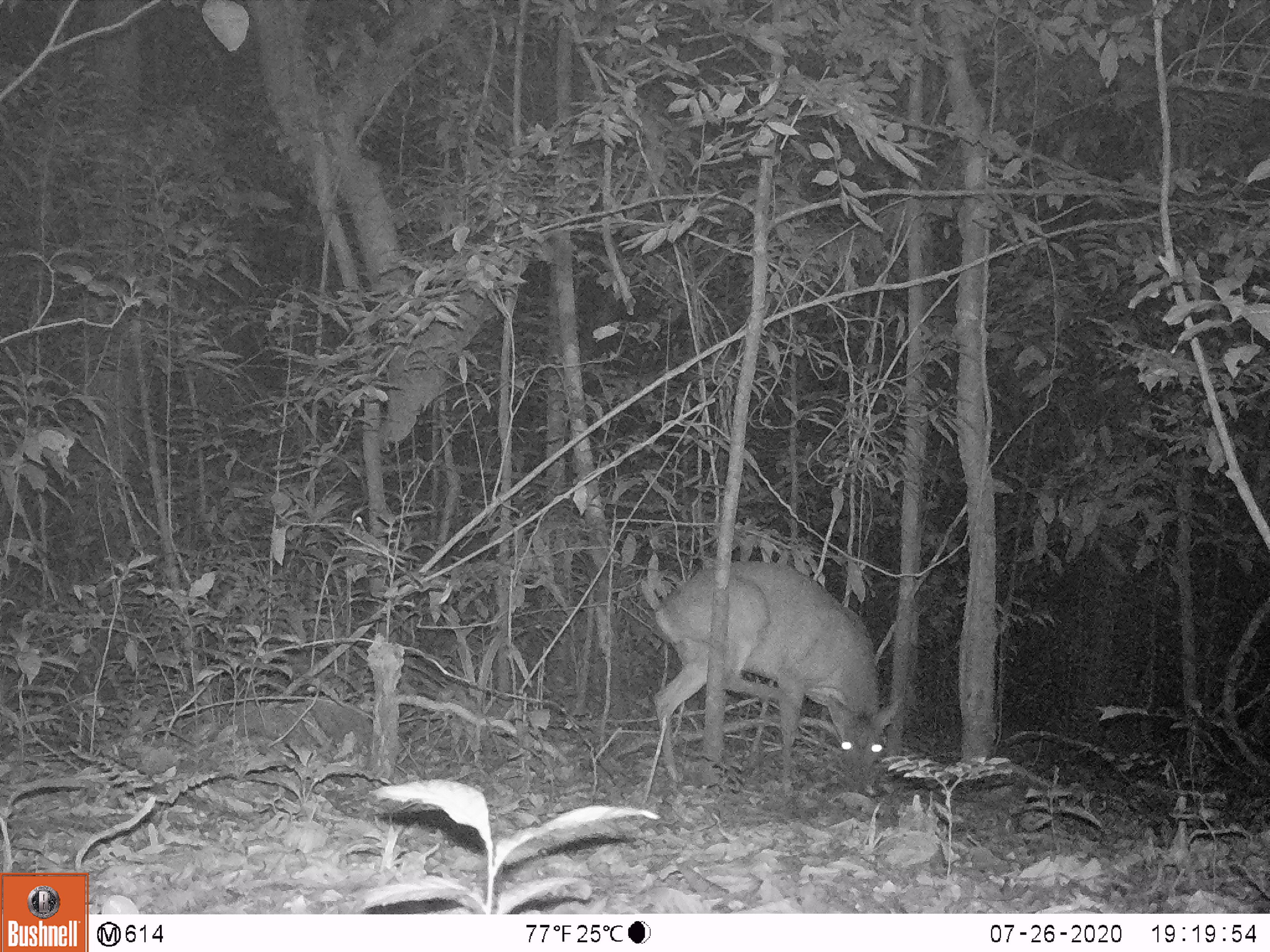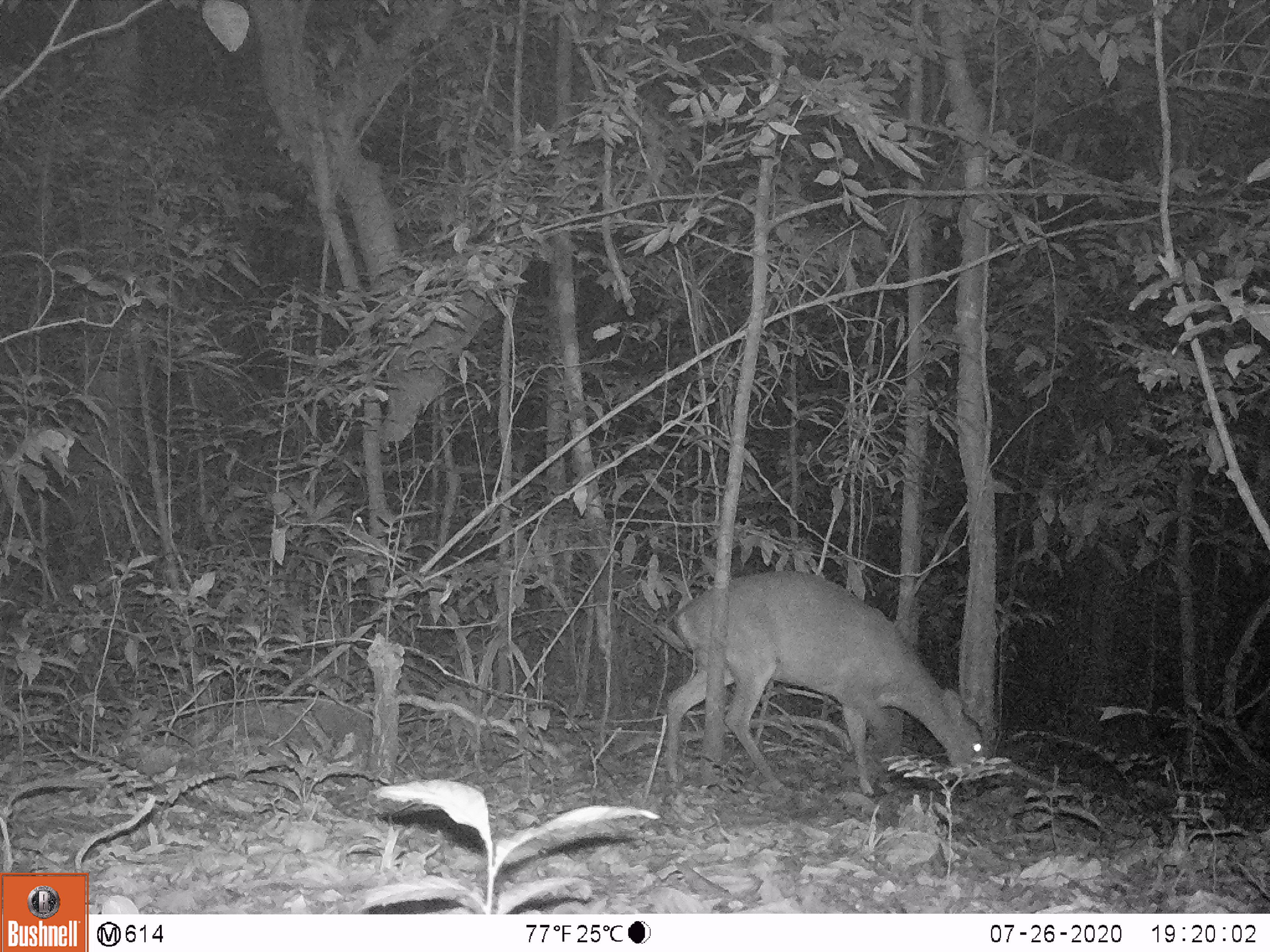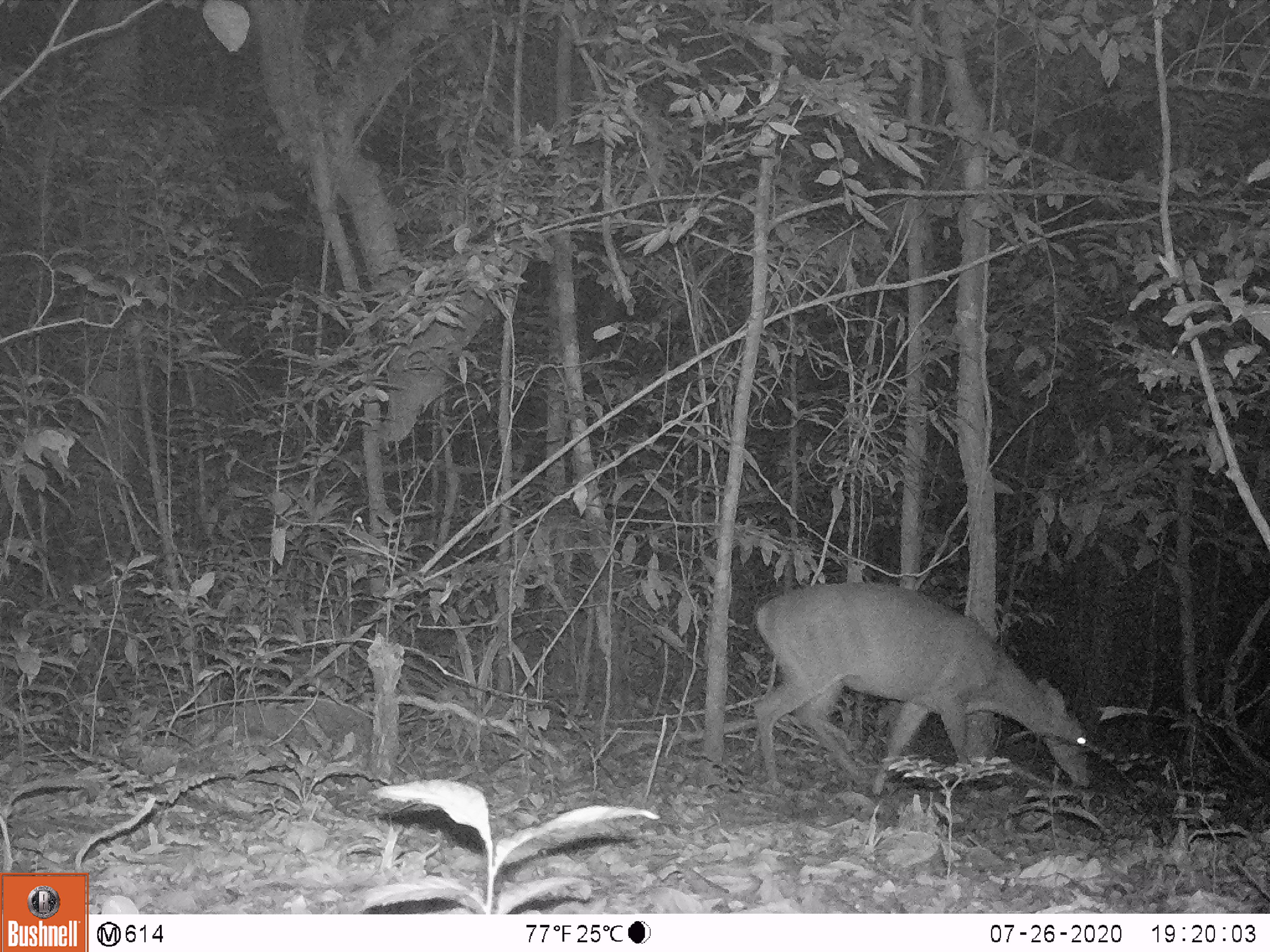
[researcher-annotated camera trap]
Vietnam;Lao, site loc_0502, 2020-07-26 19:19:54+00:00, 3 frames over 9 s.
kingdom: Animalia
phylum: Chordata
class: Mammalia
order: Artiodactyla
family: Cervidae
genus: Muntiacus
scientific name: Muntiacus vuquangensis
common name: large-antlered muntjac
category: large antlered muntjac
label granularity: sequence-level